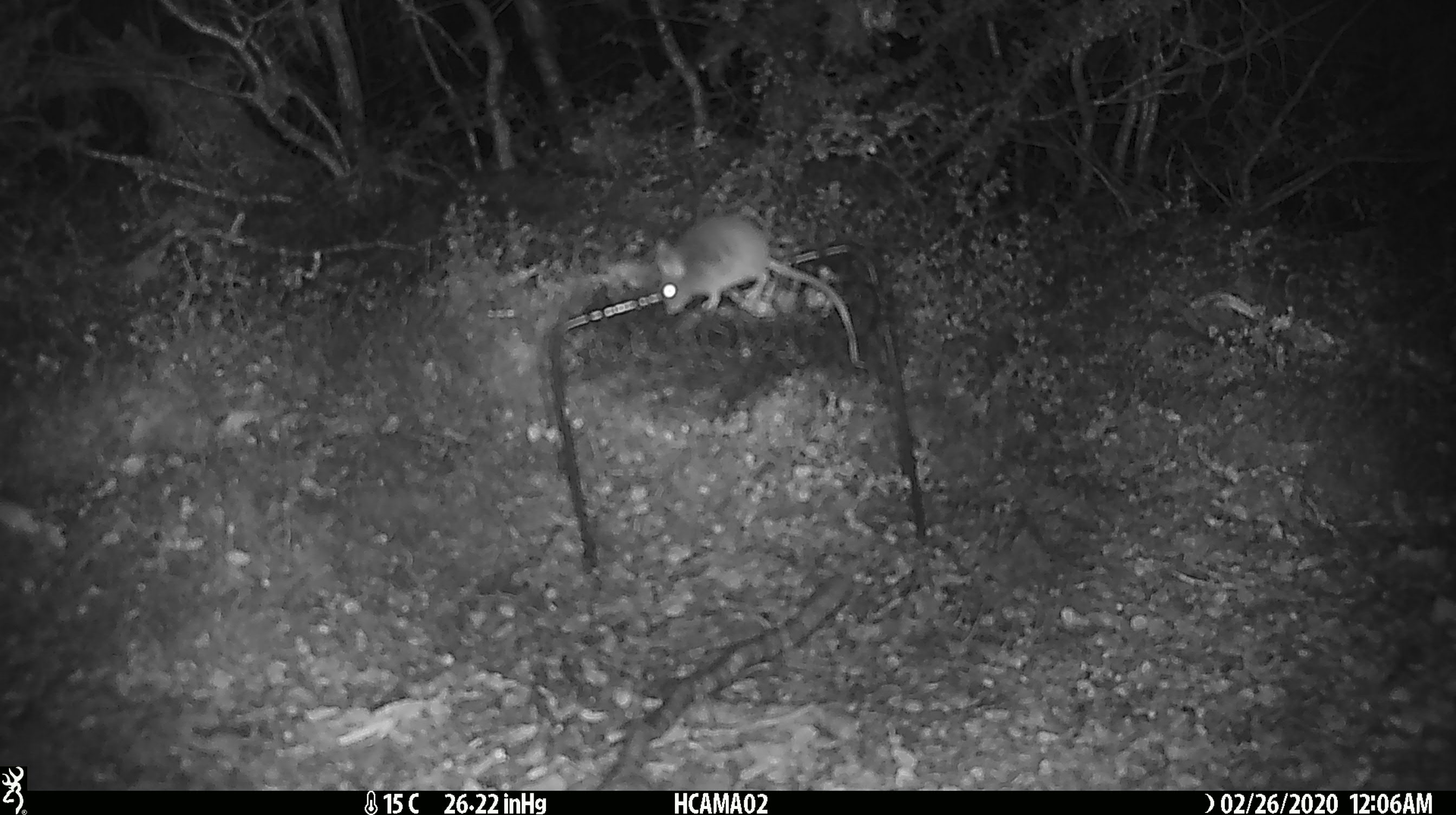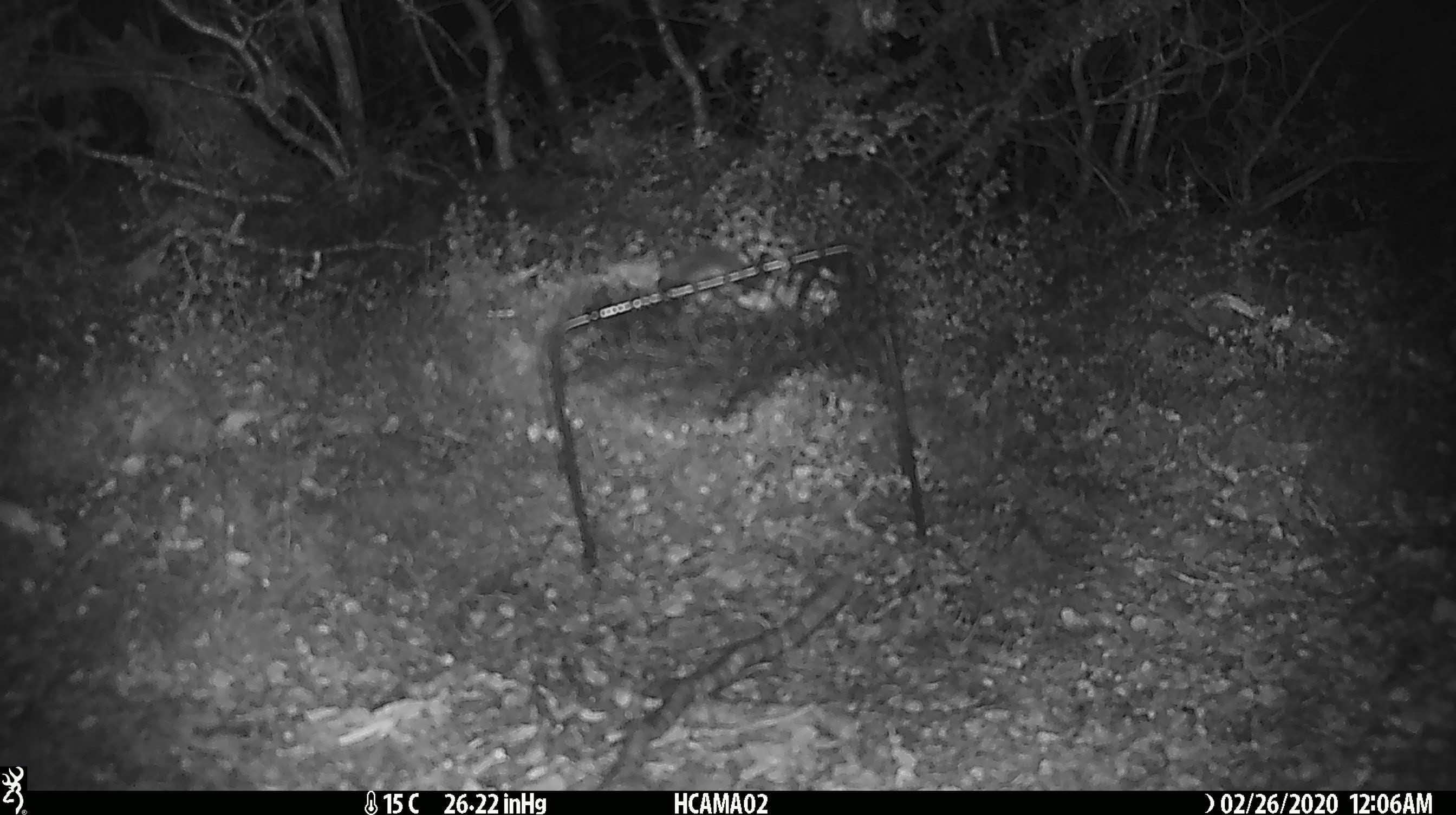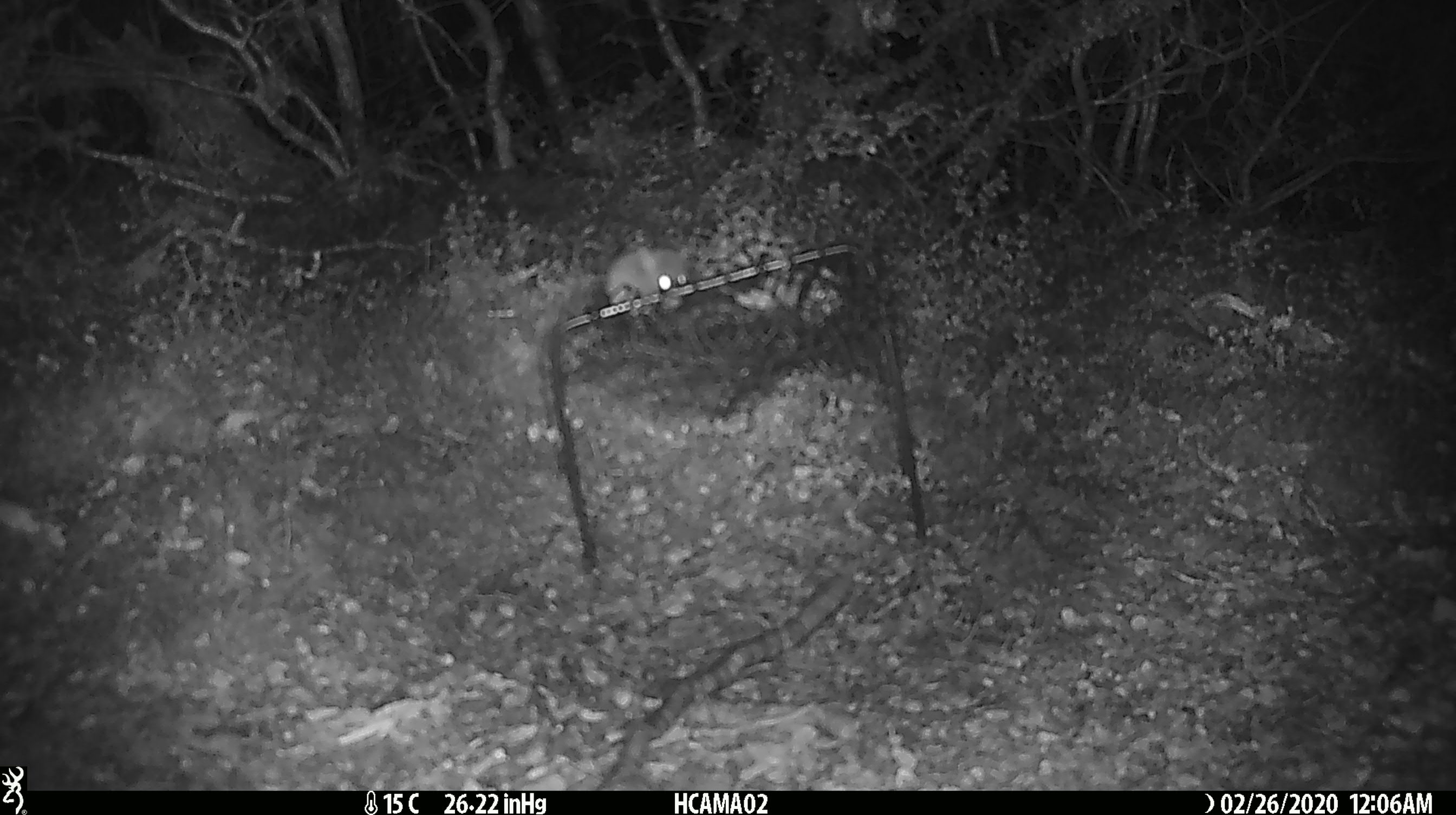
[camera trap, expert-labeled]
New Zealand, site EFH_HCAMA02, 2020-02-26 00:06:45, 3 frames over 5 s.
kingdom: Animalia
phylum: Chordata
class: Mammalia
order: Rodentia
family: Muridae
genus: Mus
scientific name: Mus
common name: mouse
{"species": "mouse (Mus)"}